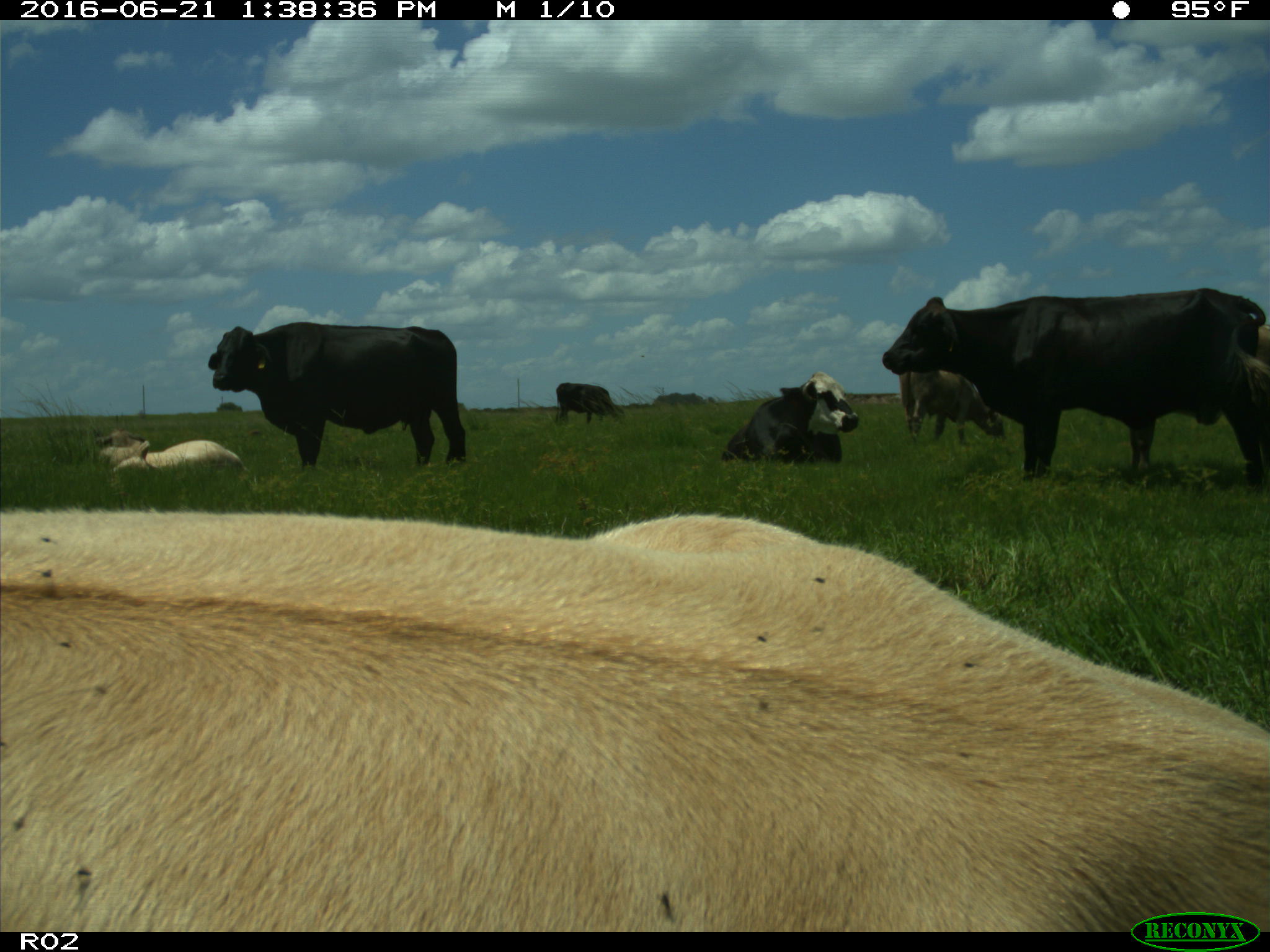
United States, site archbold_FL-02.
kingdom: Animalia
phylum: Chordata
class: Mammalia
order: Artiodactyla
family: Bovidae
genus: Bos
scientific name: Bos taurus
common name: domestic cow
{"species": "Bos taurus (domestic cow)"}